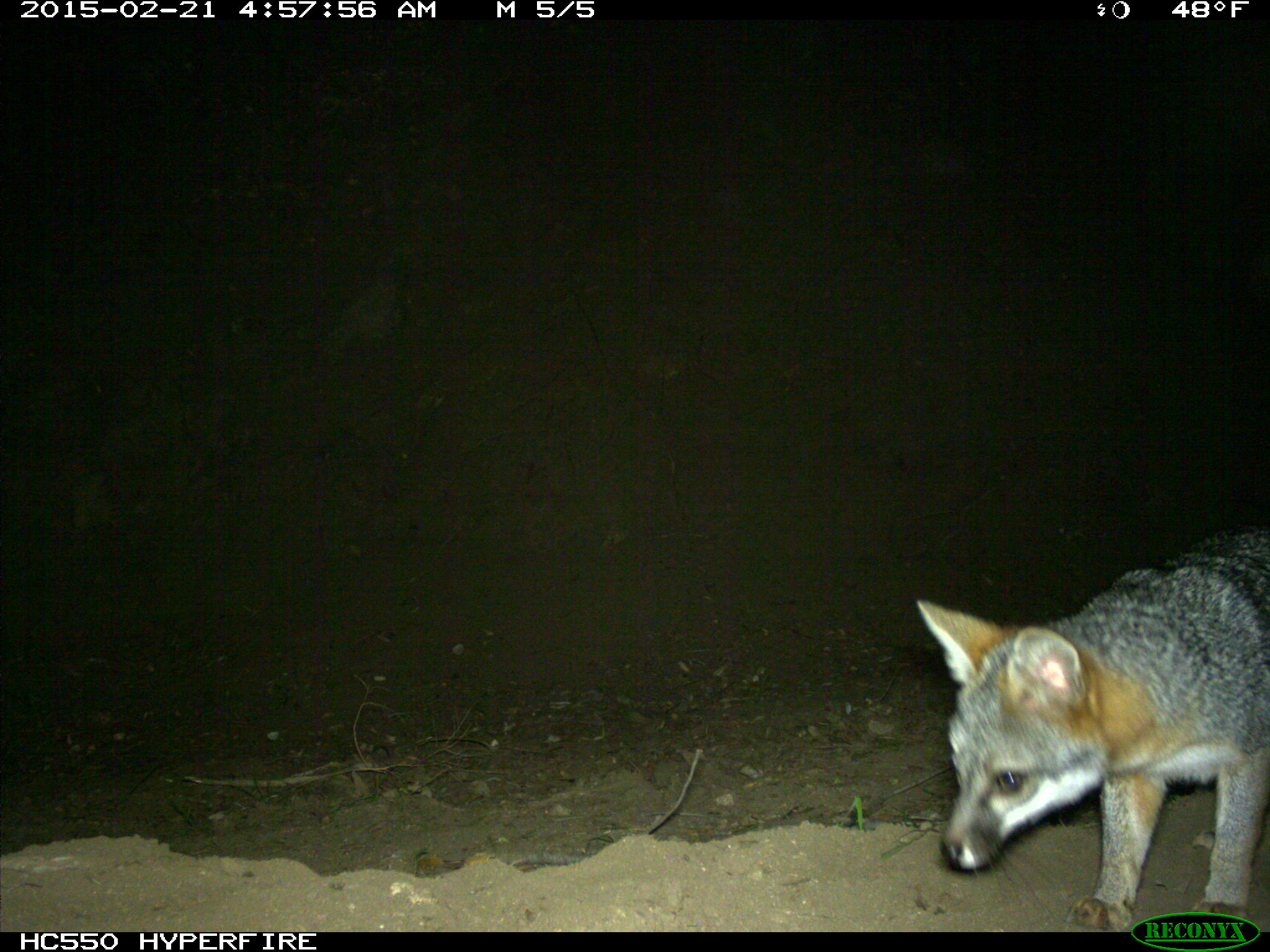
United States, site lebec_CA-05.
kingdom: Animalia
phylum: Chordata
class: Mammalia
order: Carnivora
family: Canidae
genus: Urocyon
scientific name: Urocyon cinereoargenteus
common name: gray fox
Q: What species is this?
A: Urocyon cinereoargenteus (gray fox).